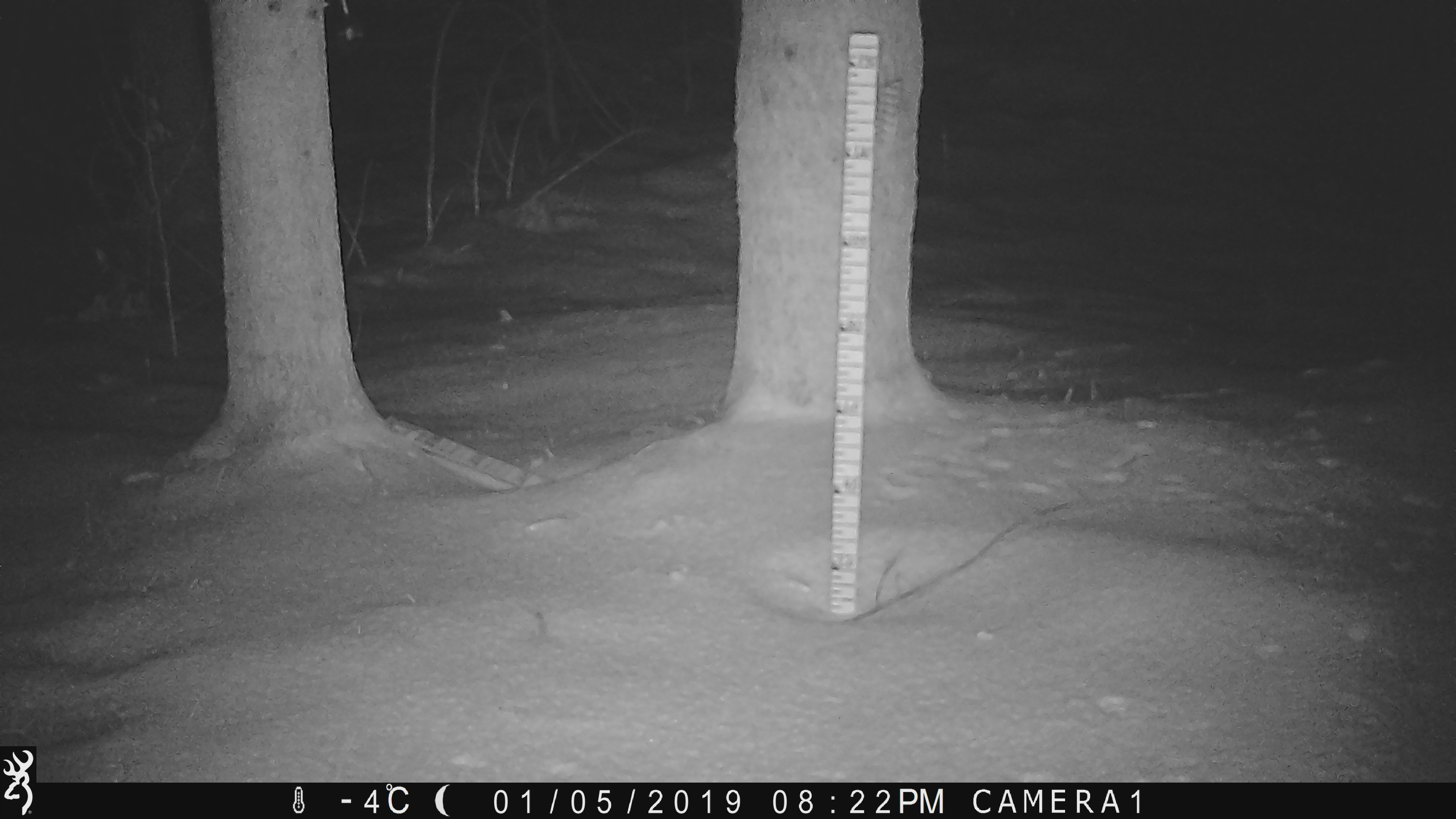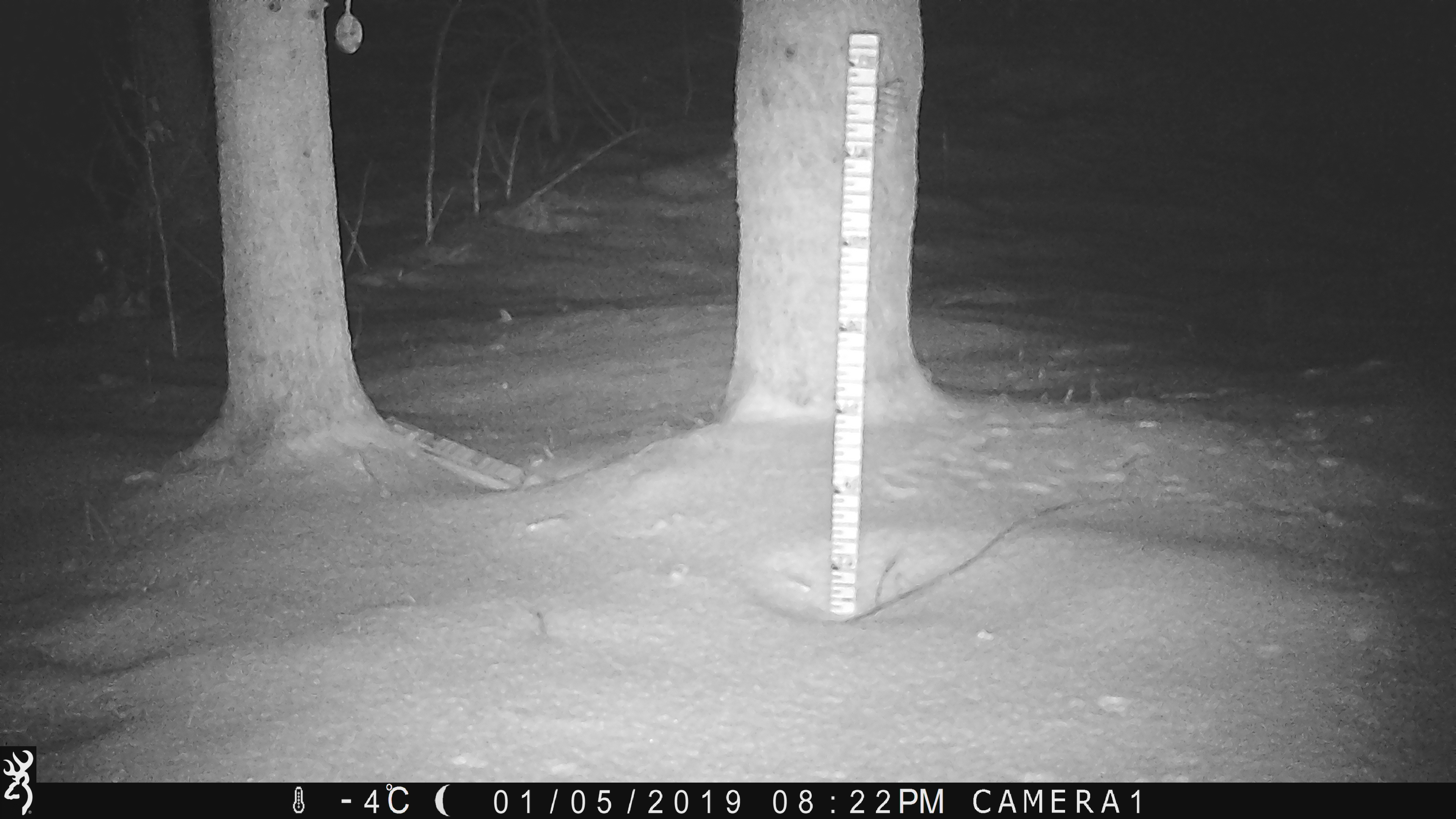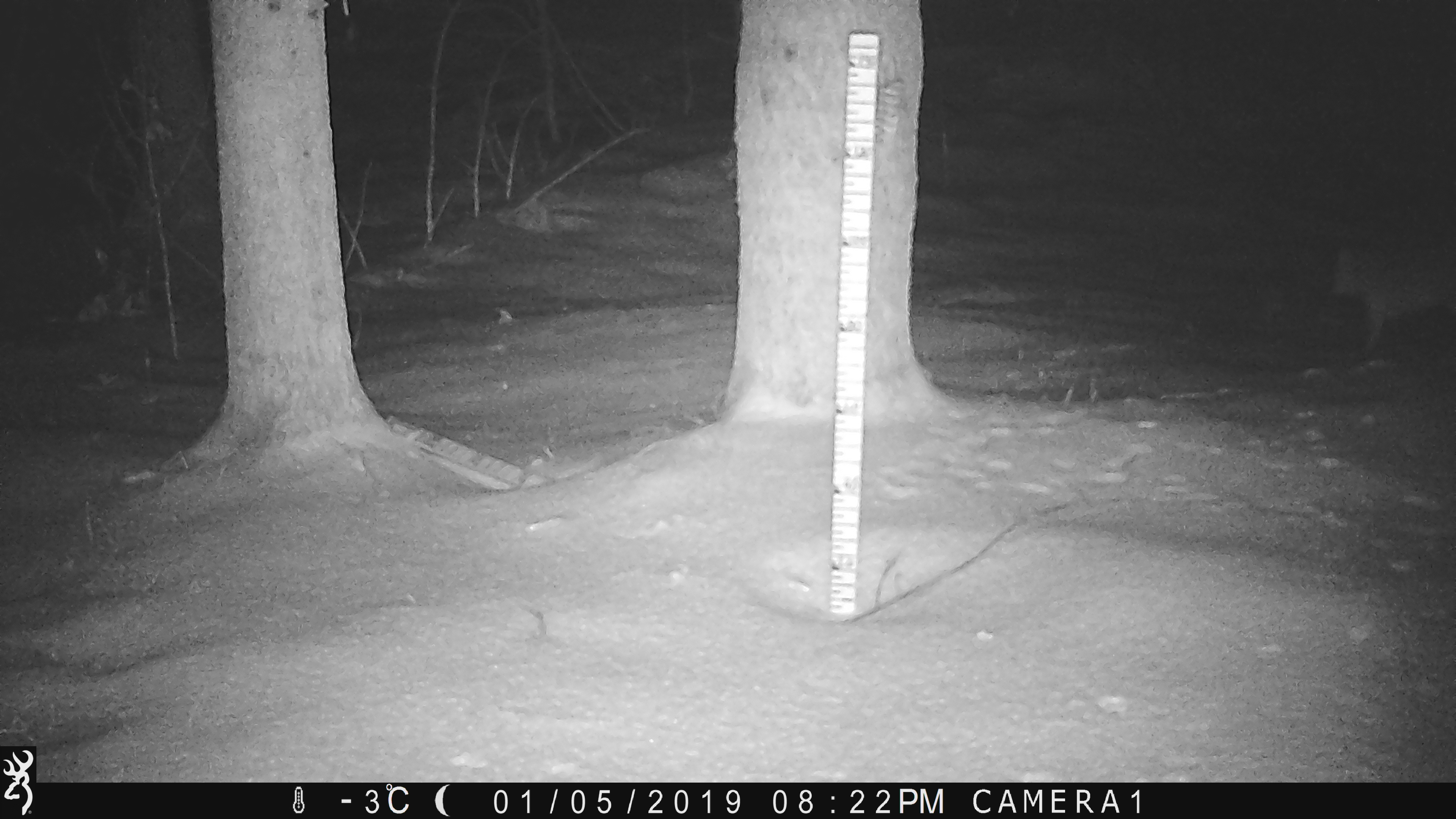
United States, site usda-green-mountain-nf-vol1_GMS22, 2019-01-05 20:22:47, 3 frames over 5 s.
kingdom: Animalia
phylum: Chordata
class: Mammalia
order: Carnivora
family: Canidae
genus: Canis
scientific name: Canis latrans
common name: coyote